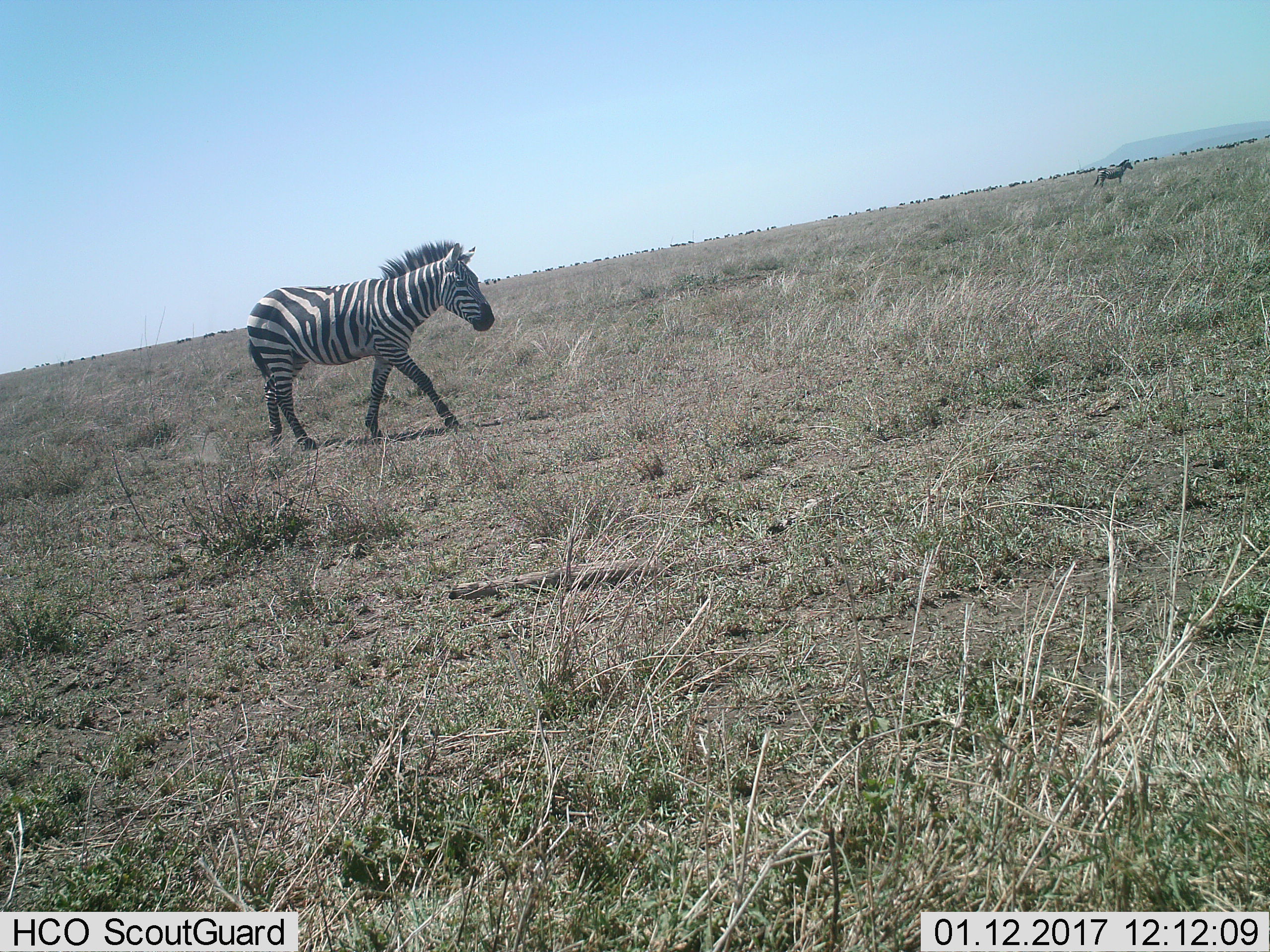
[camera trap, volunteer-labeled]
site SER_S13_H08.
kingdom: Animalia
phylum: Chordata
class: Mammalia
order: Perissodactyla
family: Equidae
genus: Equus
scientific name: Equus quagga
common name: plains zebra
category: zebraplains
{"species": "zebraplains (plains zebra) (Equus quagga)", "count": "2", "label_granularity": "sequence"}